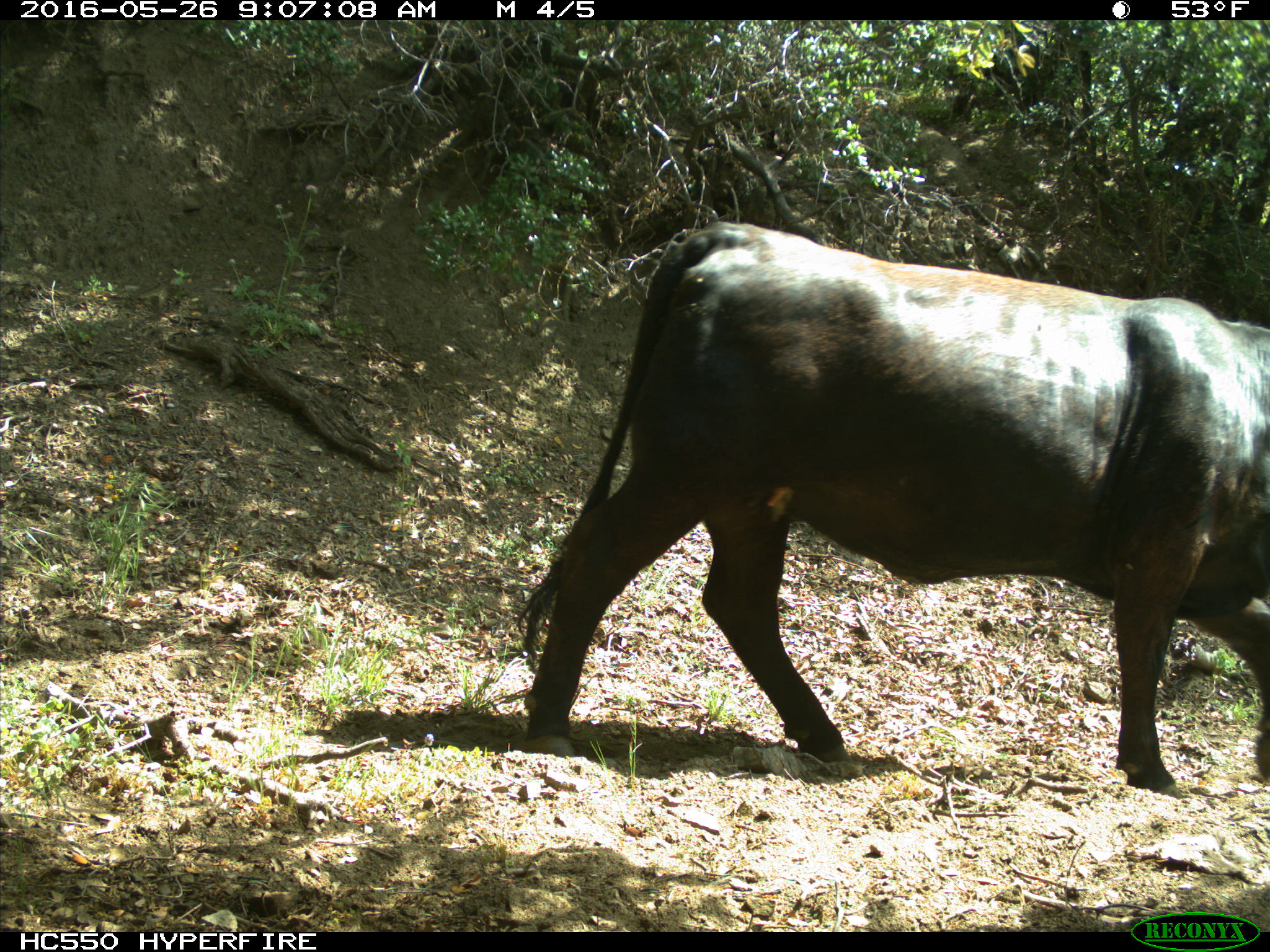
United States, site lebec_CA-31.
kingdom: Animalia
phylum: Chordata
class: Mammalia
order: Artiodactyla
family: Bovidae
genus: Bos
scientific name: Bos taurus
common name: domestic cow